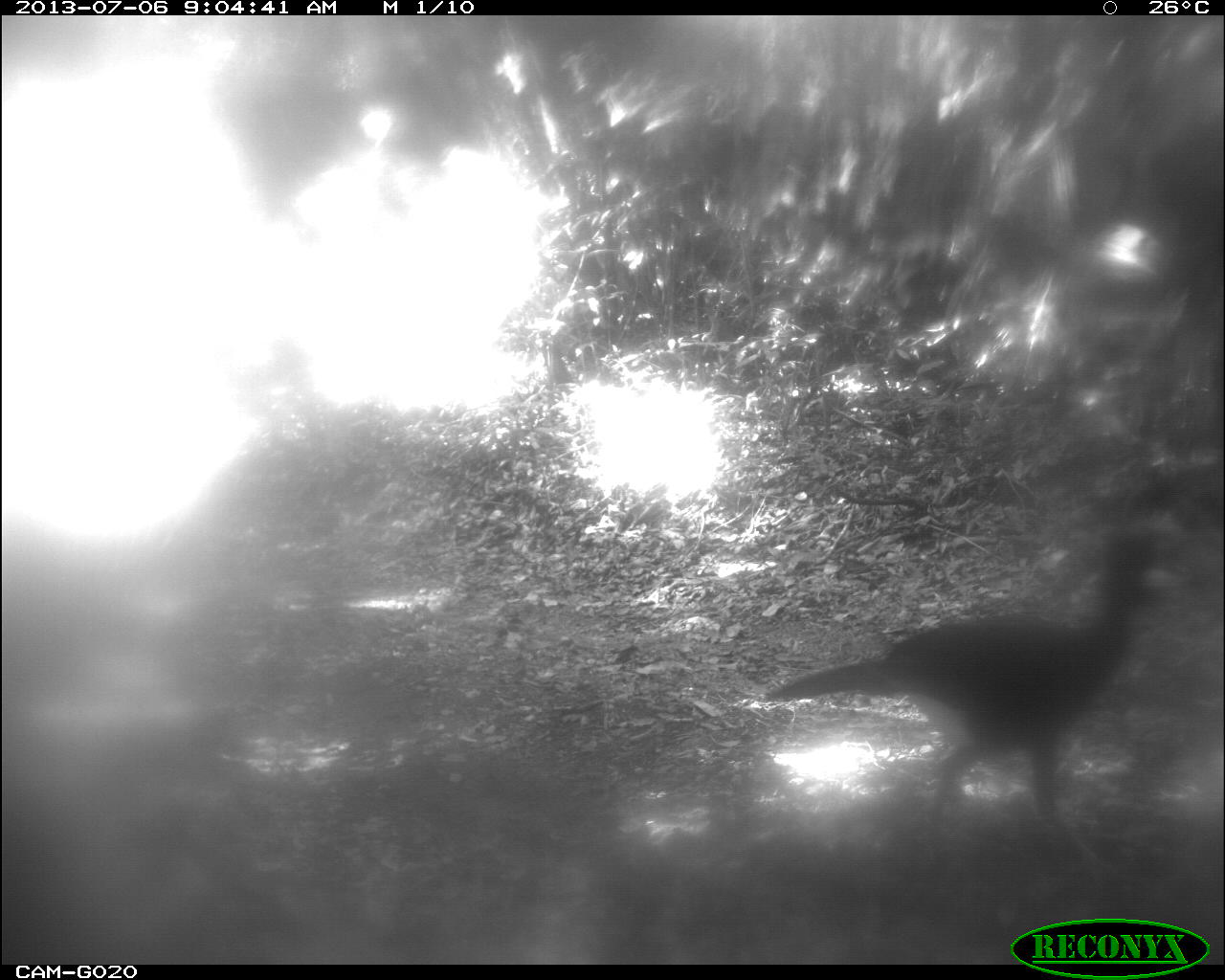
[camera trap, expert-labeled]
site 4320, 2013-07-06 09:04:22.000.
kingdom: Animalia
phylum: Chordata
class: Aves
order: Galliformes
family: Cracidae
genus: Crax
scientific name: Crax rubra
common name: great curassow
Crax rubra (great curassow), count 1, sex male.